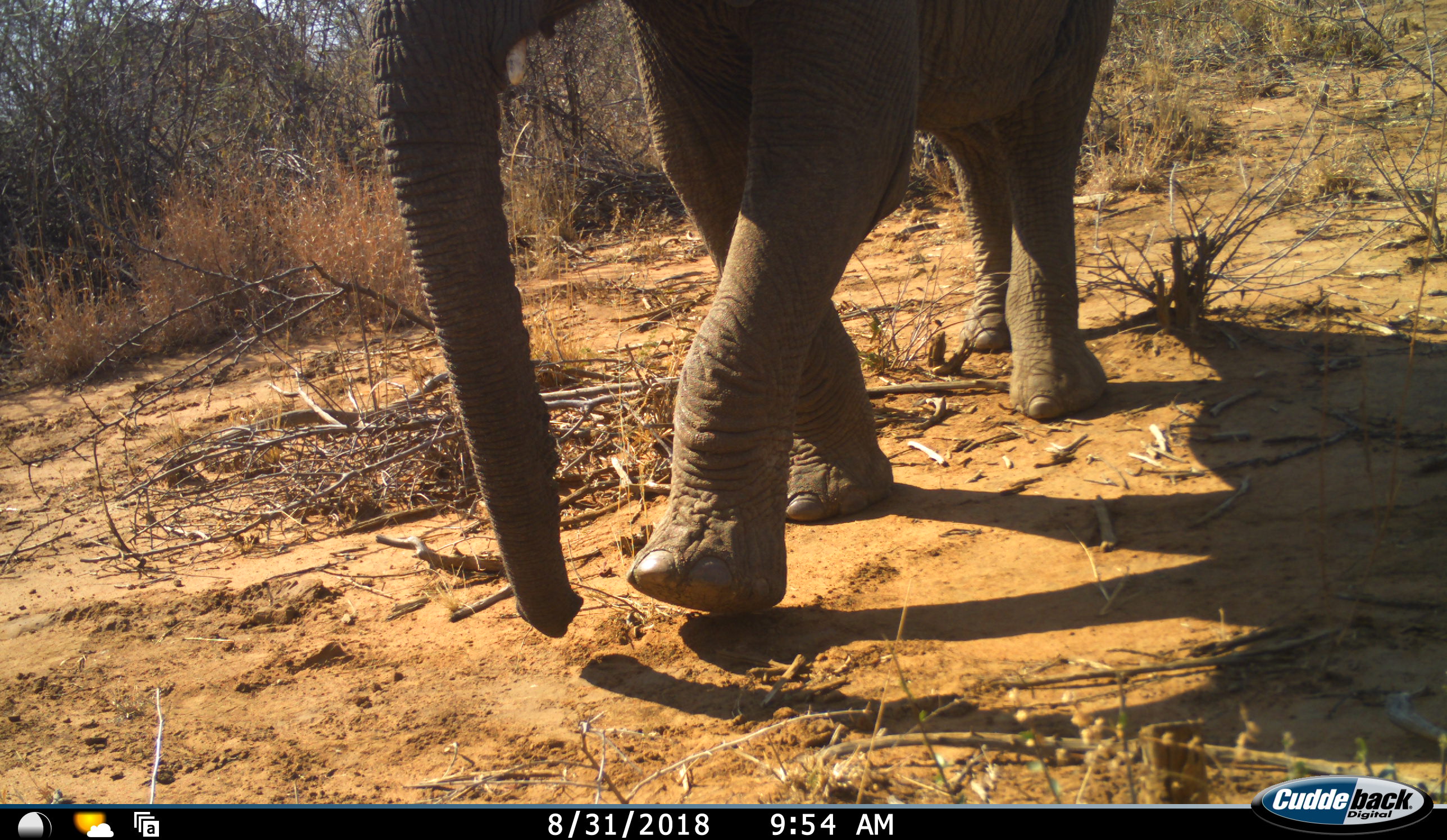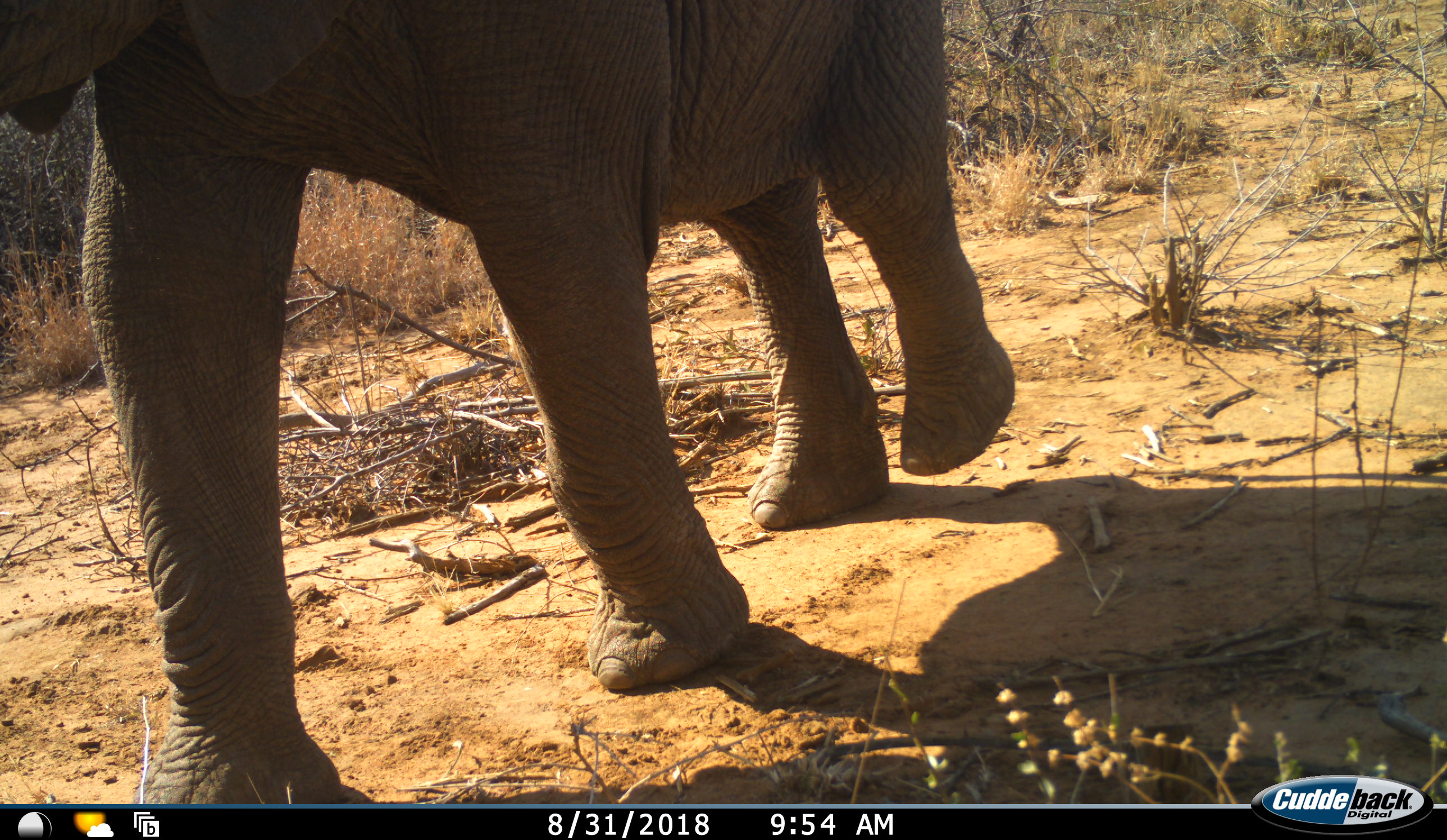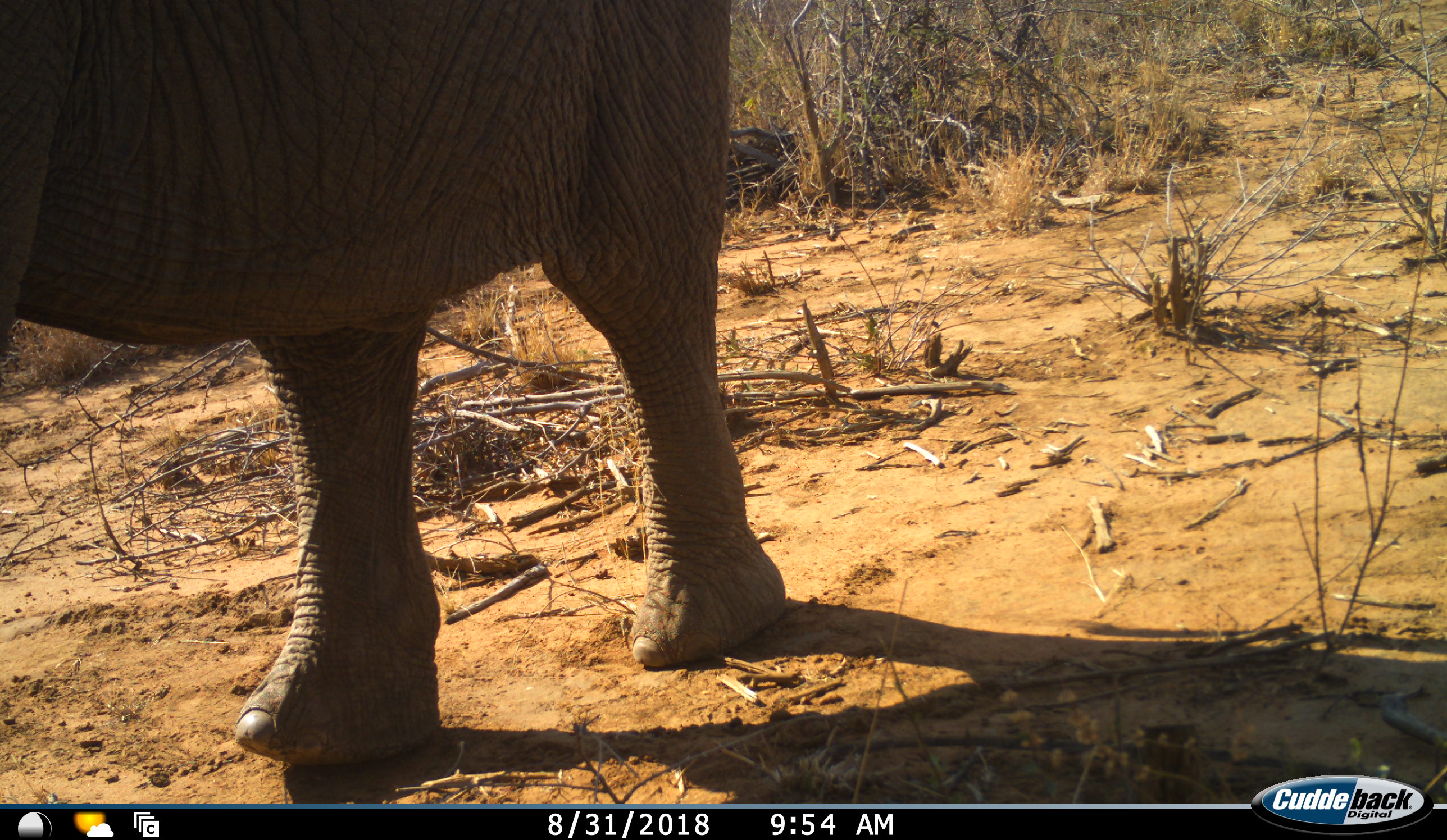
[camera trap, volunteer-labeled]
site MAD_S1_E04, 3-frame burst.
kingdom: Animalia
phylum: Chordata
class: Mammalia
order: Proboscidea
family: Elephantidae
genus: Loxodonta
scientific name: Loxodonta africana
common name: african bush elephant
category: elephant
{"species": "elephant (african bush elephant) (Loxodonta africana)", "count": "1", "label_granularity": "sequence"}